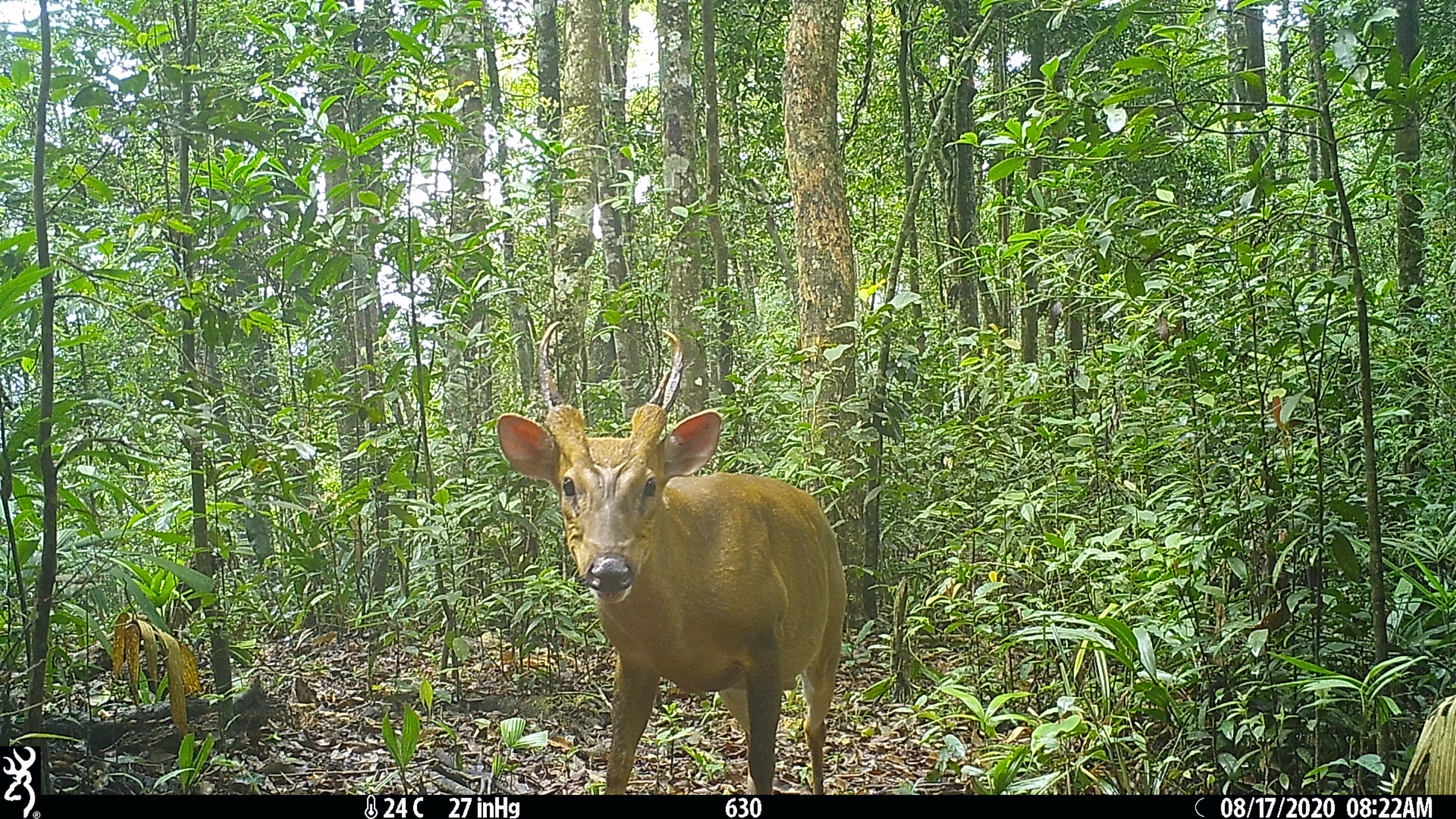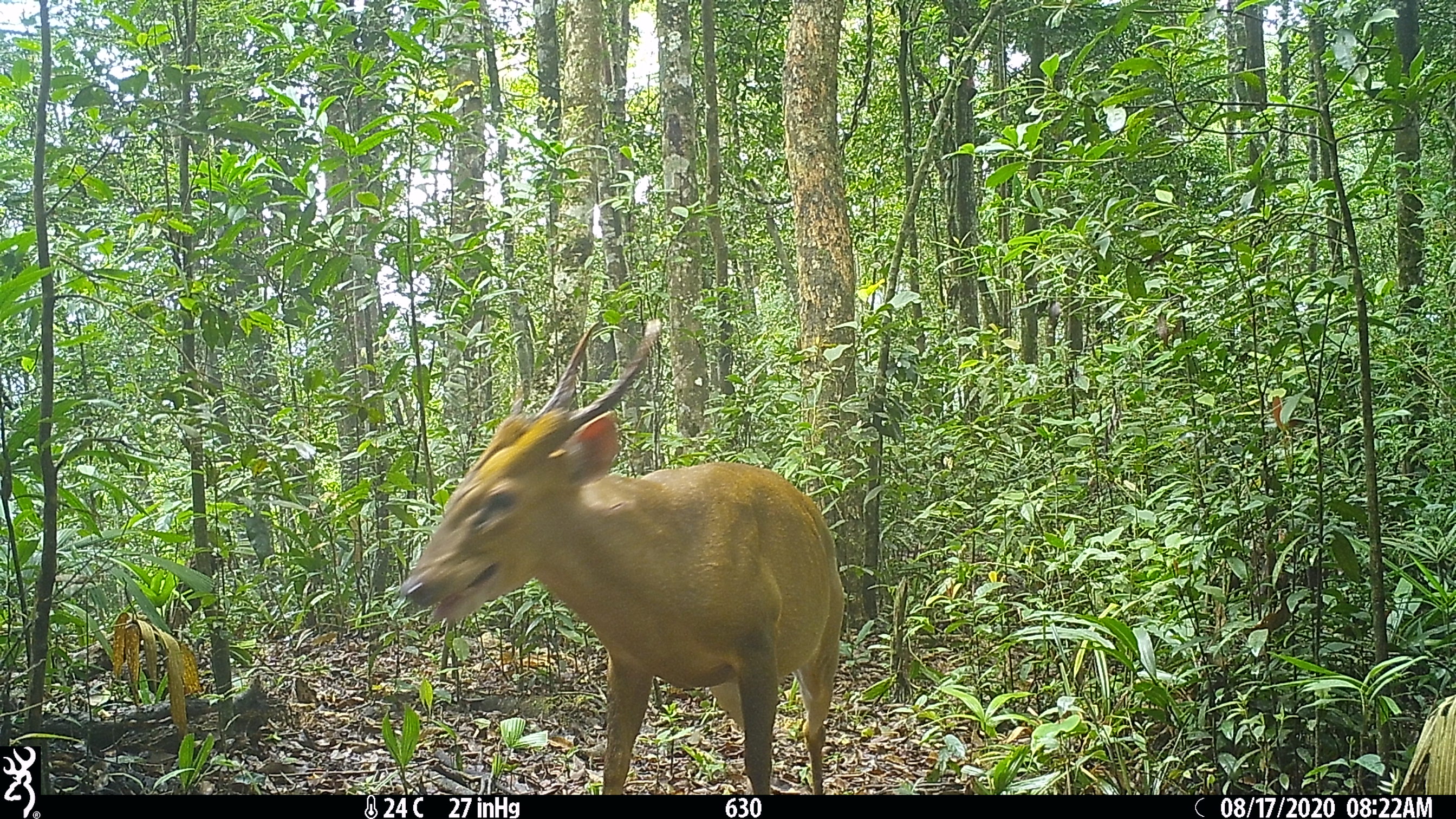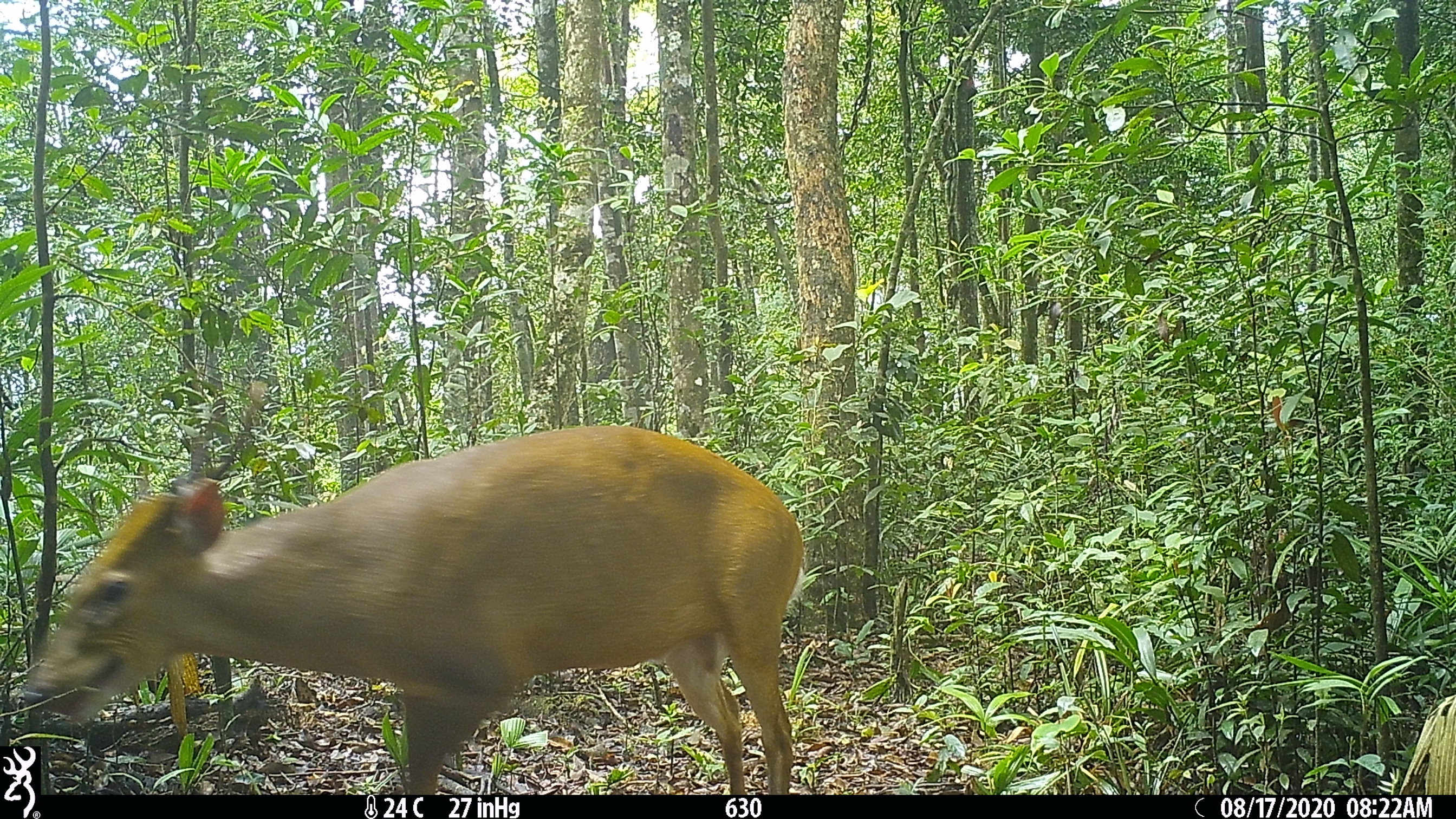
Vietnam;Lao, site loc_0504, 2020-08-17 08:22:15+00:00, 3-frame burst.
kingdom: Animalia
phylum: Chordata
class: Mammalia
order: Artiodactyla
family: Cervidae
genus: Muntiacus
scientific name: Muntiacus vuquangensis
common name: large-antlered muntjac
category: large antlered muntjac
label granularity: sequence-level